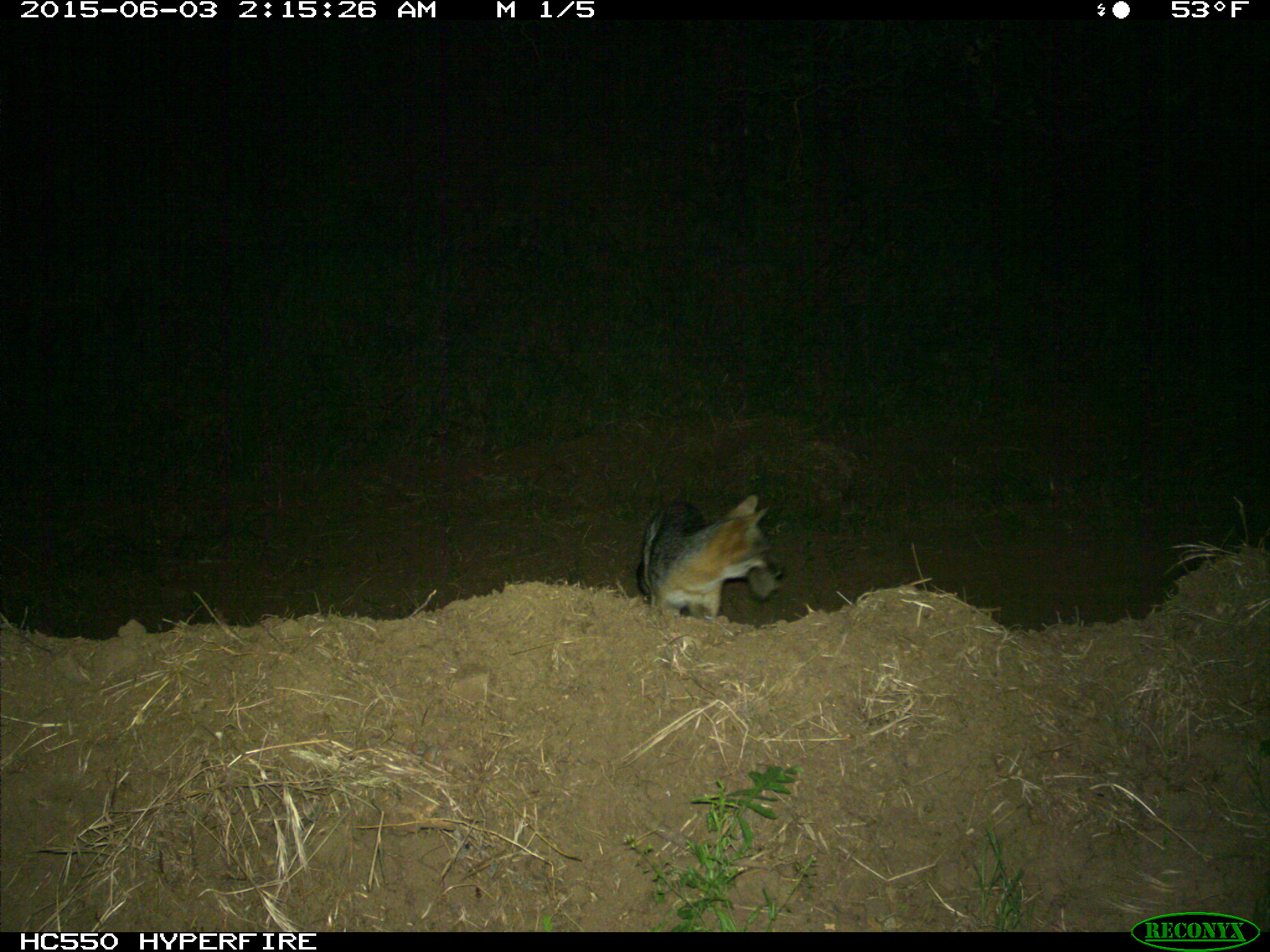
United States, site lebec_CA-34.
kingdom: Animalia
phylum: Chordata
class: Mammalia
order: Carnivora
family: Canidae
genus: Urocyon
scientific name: Urocyon cinereoargenteus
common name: gray fox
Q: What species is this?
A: Urocyon cinereoargenteus (gray fox).